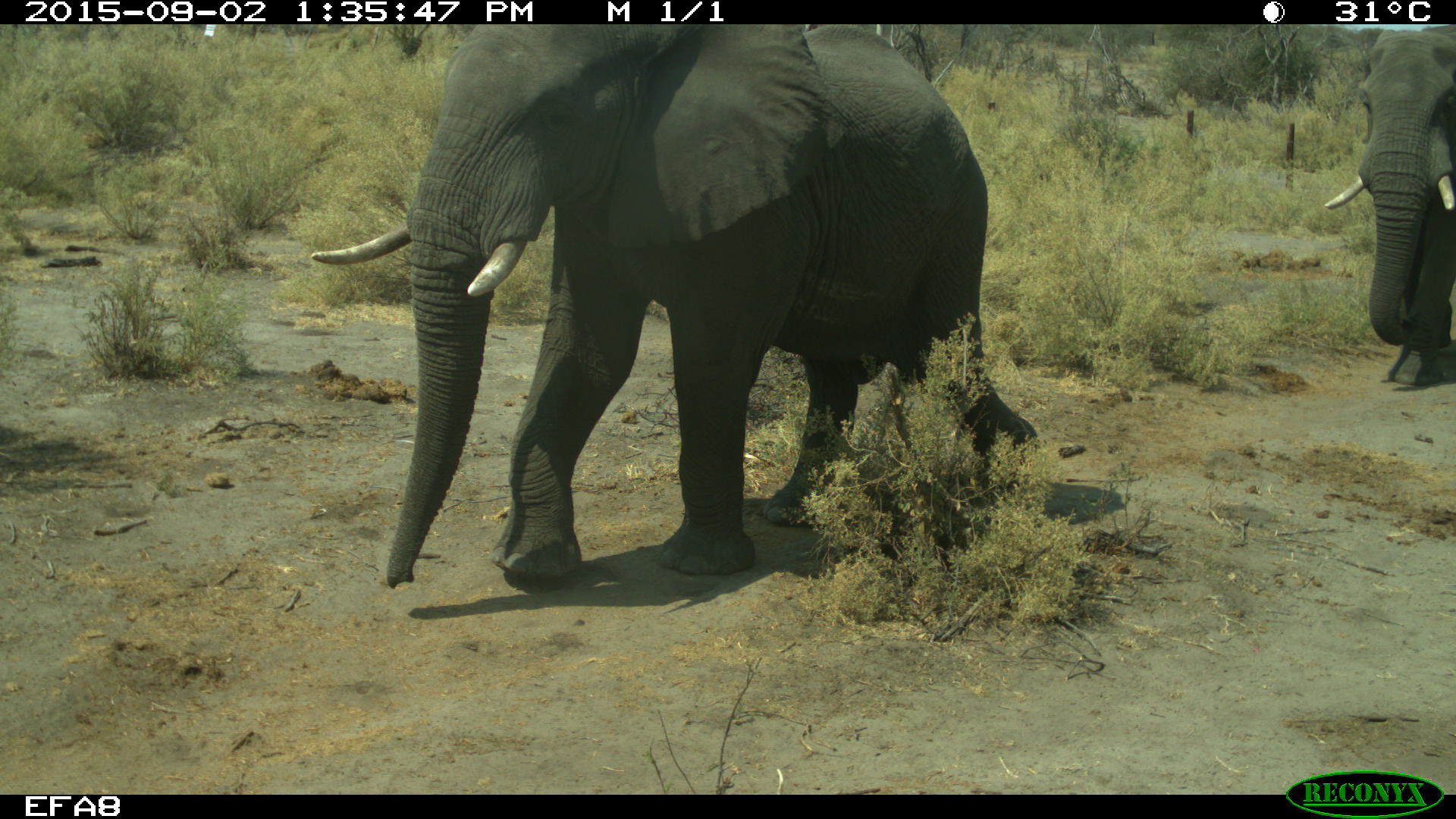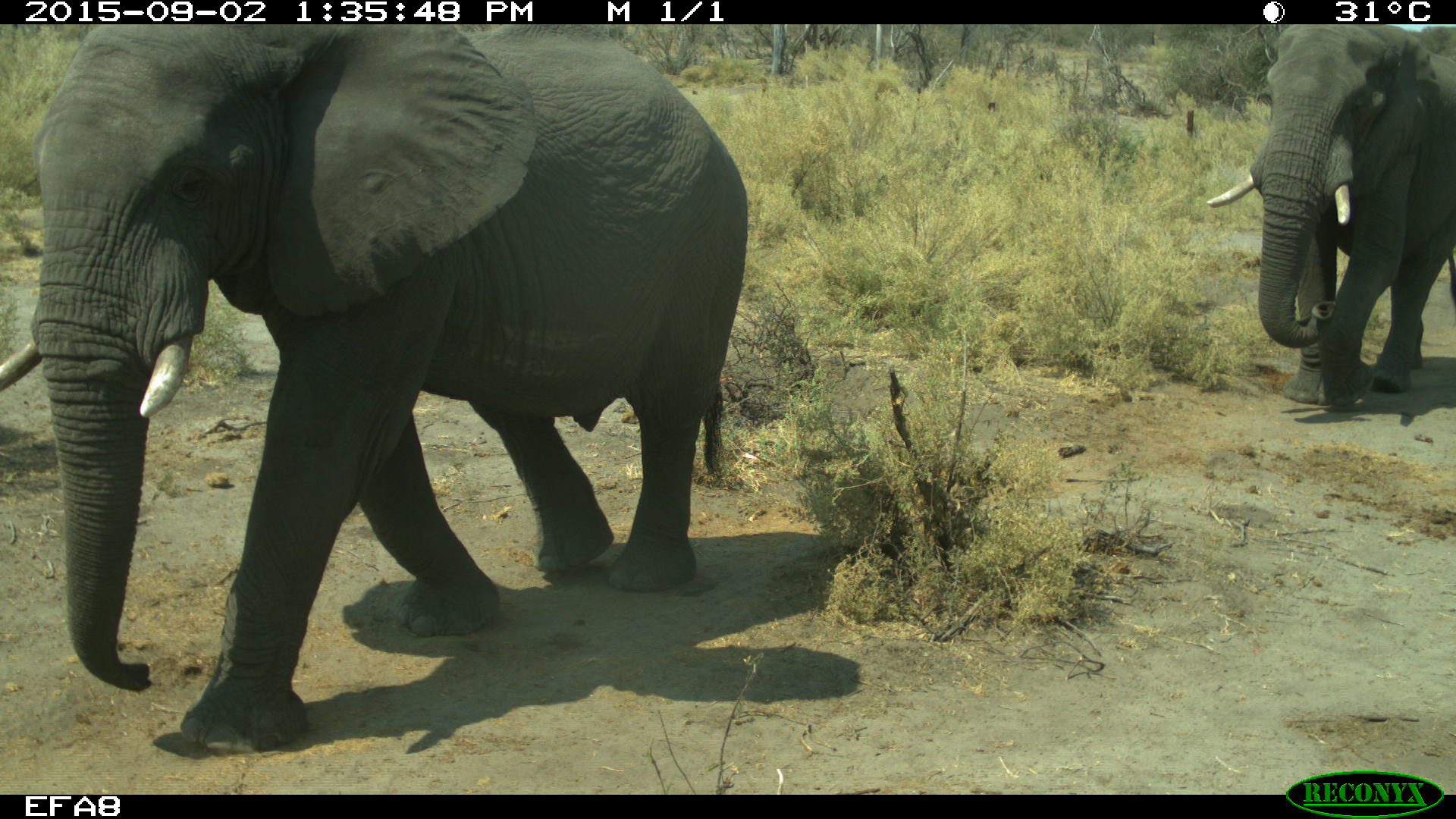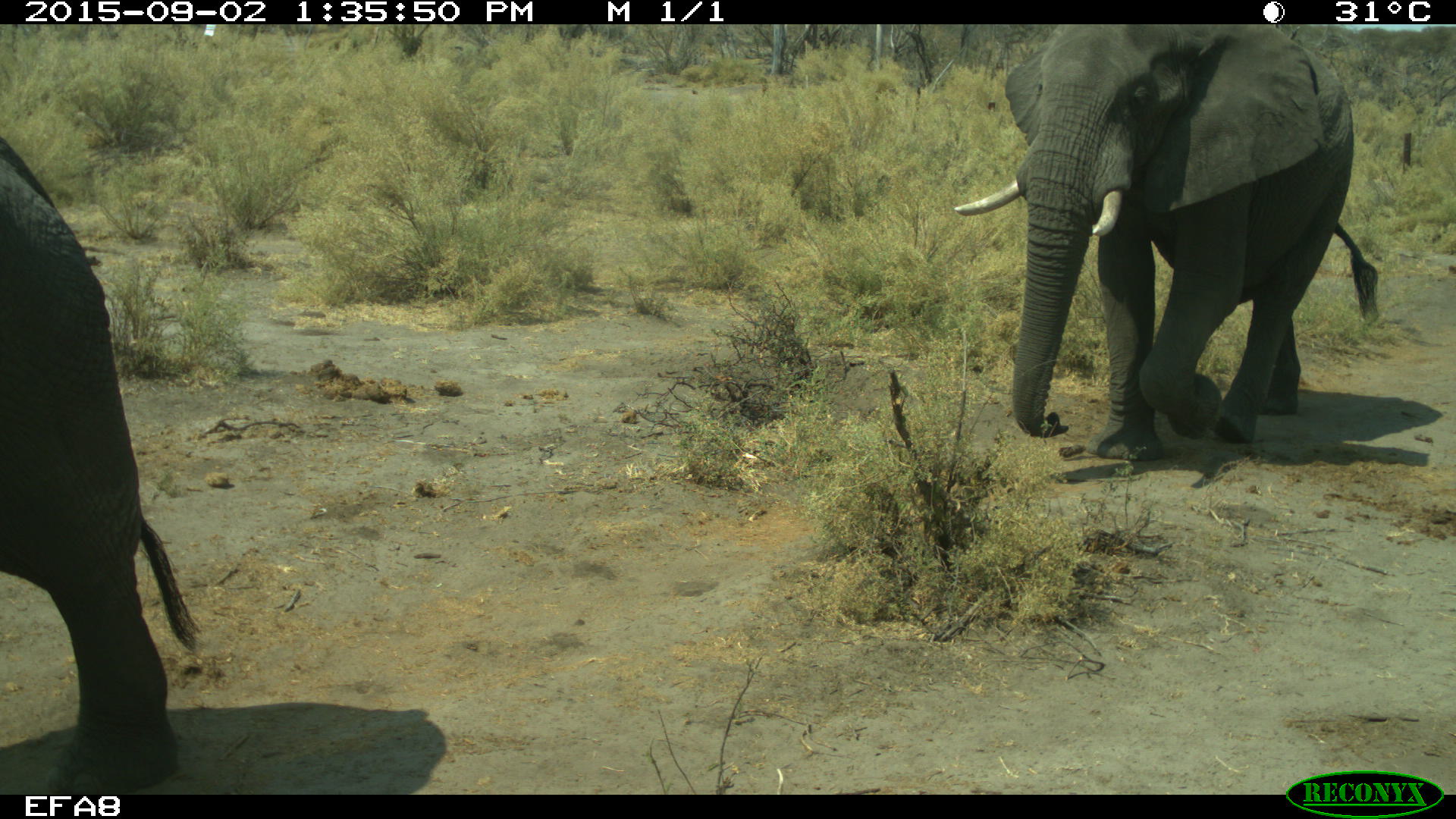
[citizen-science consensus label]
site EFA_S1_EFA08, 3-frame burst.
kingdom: Animalia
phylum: Chordata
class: Mammalia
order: Proboscidea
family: Elephantidae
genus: Loxodonta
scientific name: Loxodonta africana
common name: african bush elephant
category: elephant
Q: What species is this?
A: Elephant (african bush elephant) (Loxodonta africana).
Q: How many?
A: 2.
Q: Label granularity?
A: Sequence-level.